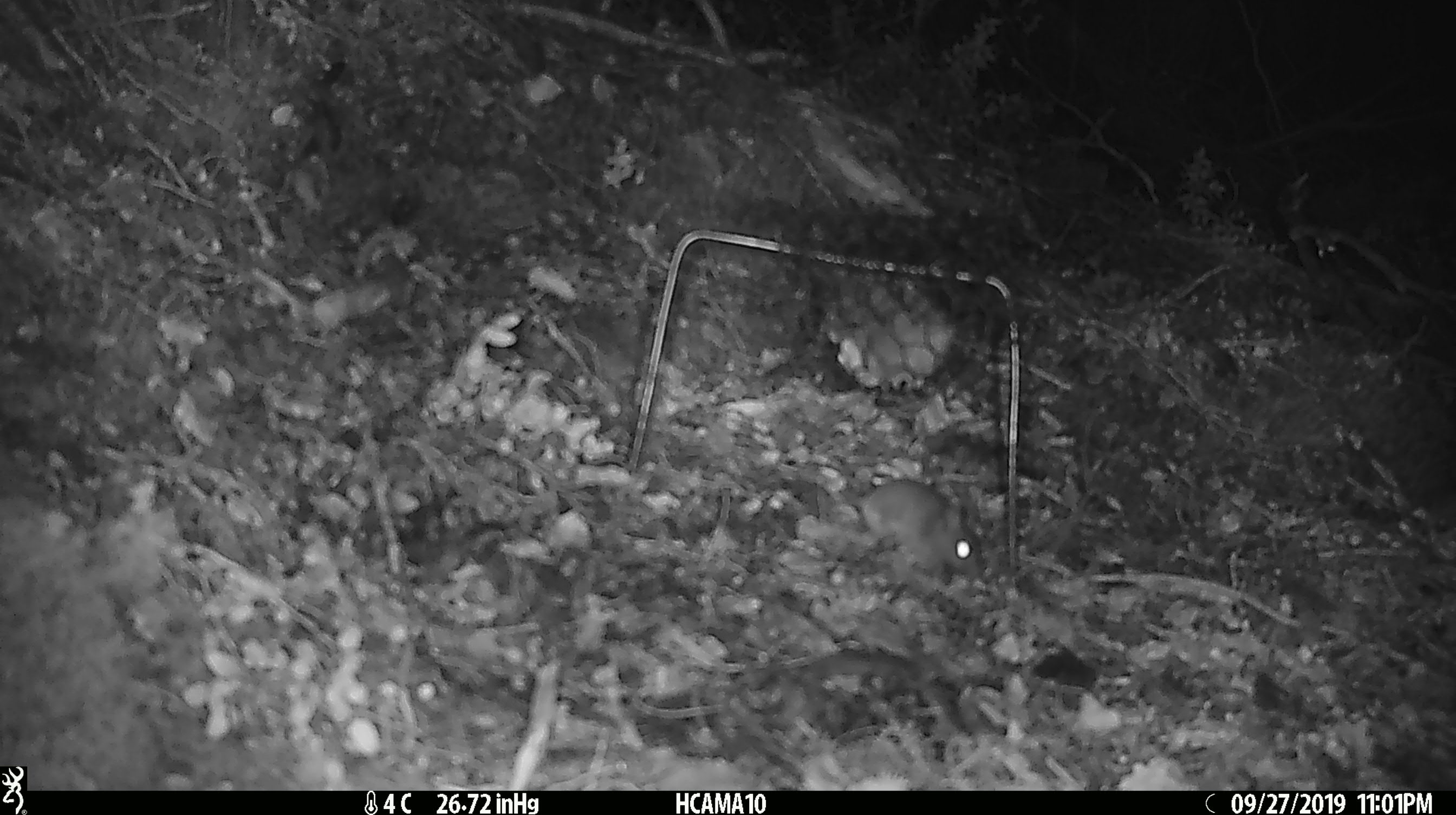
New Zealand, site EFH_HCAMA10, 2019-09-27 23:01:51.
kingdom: Animalia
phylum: Chordata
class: Mammalia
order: Rodentia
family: Muridae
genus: Mus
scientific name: Mus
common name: mouse